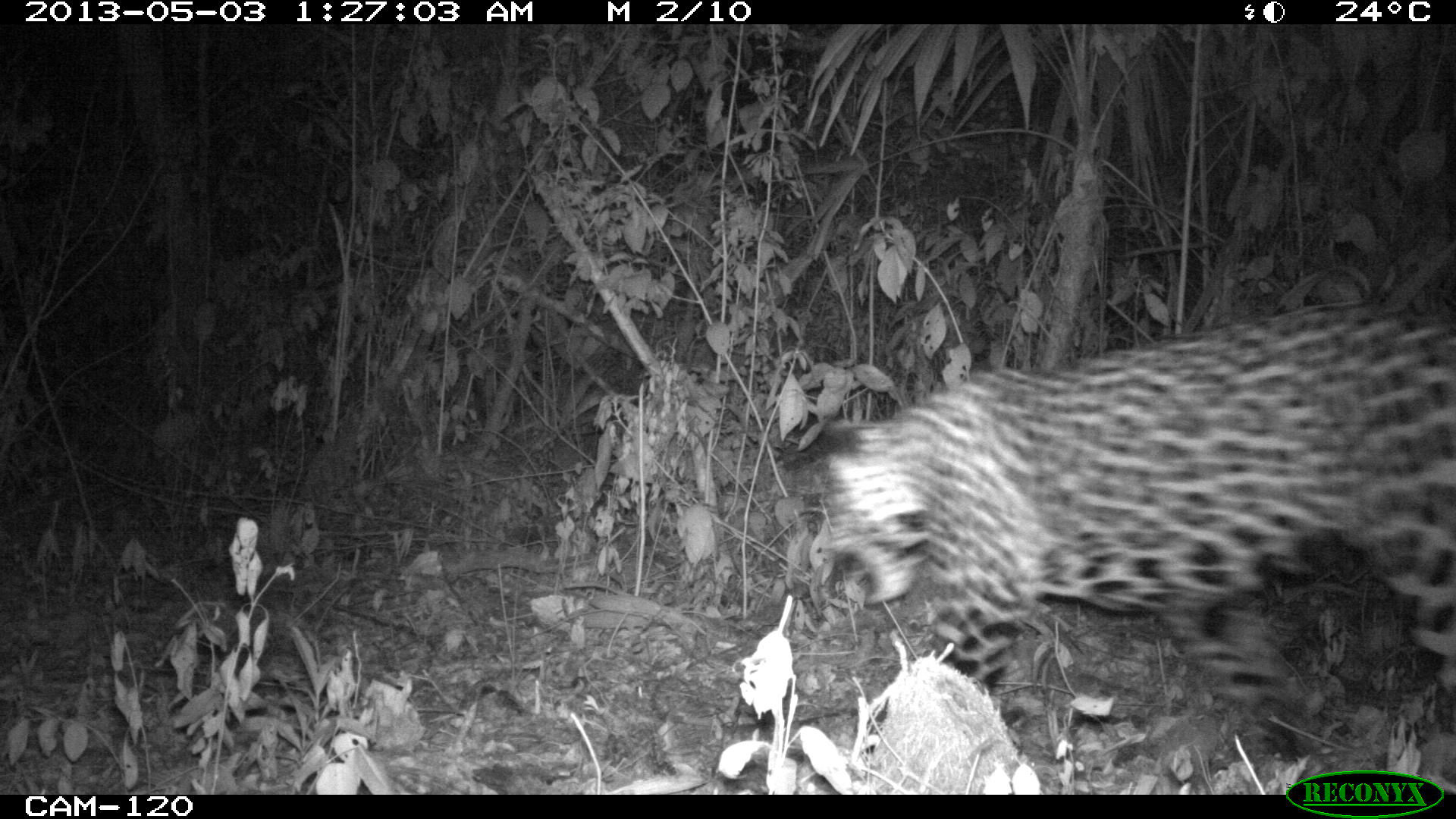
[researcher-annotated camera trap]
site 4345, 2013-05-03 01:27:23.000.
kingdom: Animalia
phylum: Chordata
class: Mammalia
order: Carnivora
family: Felidae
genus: Panthera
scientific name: Panthera onca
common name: jaguar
Panthera onca (jaguar), count 1.